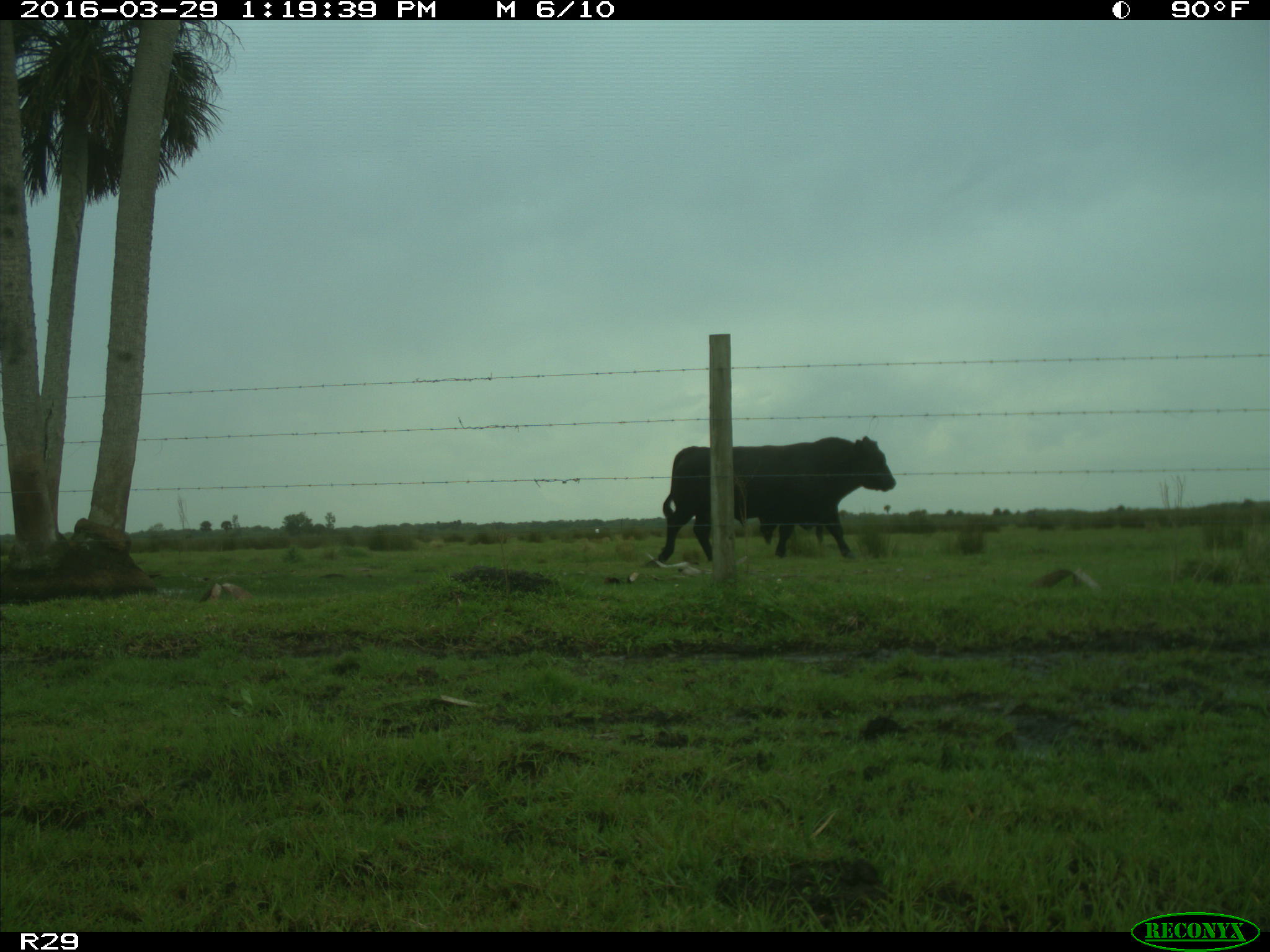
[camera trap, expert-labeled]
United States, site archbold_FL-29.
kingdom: Animalia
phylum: Chordata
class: Mammalia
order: Artiodactyla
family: Bovidae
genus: Bos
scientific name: Bos taurus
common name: domestic cow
Bos taurus (domestic cow).